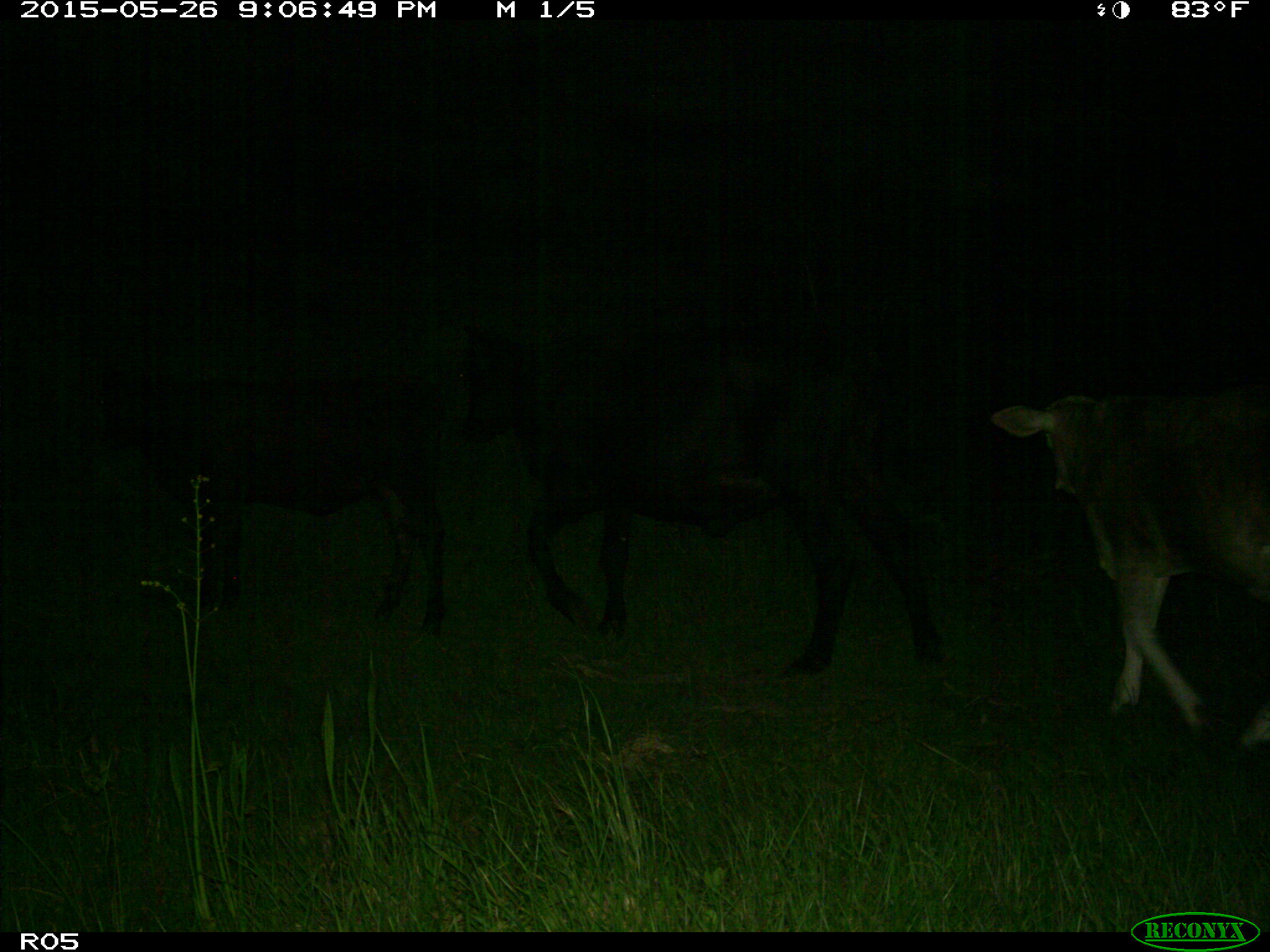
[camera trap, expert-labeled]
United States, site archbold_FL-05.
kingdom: Animalia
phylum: Chordata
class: Mammalia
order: Artiodactyla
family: Bovidae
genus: Bos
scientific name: Bos taurus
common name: domestic cow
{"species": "Bos taurus (domestic cow)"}